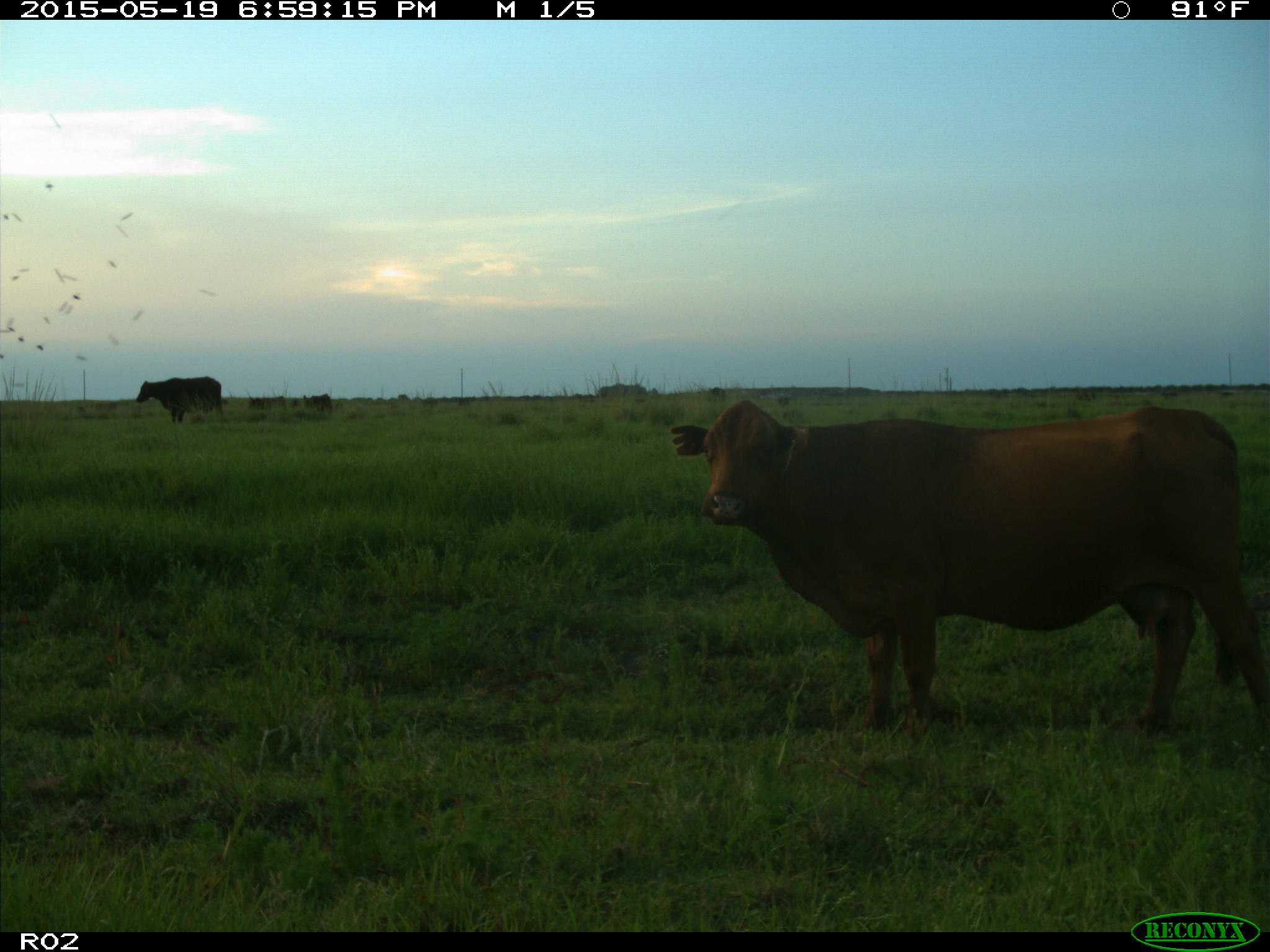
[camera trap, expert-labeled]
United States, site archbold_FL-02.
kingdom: Animalia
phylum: Chordata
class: Mammalia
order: Artiodactyla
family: Bovidae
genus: Bos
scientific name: Bos taurus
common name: domestic cow